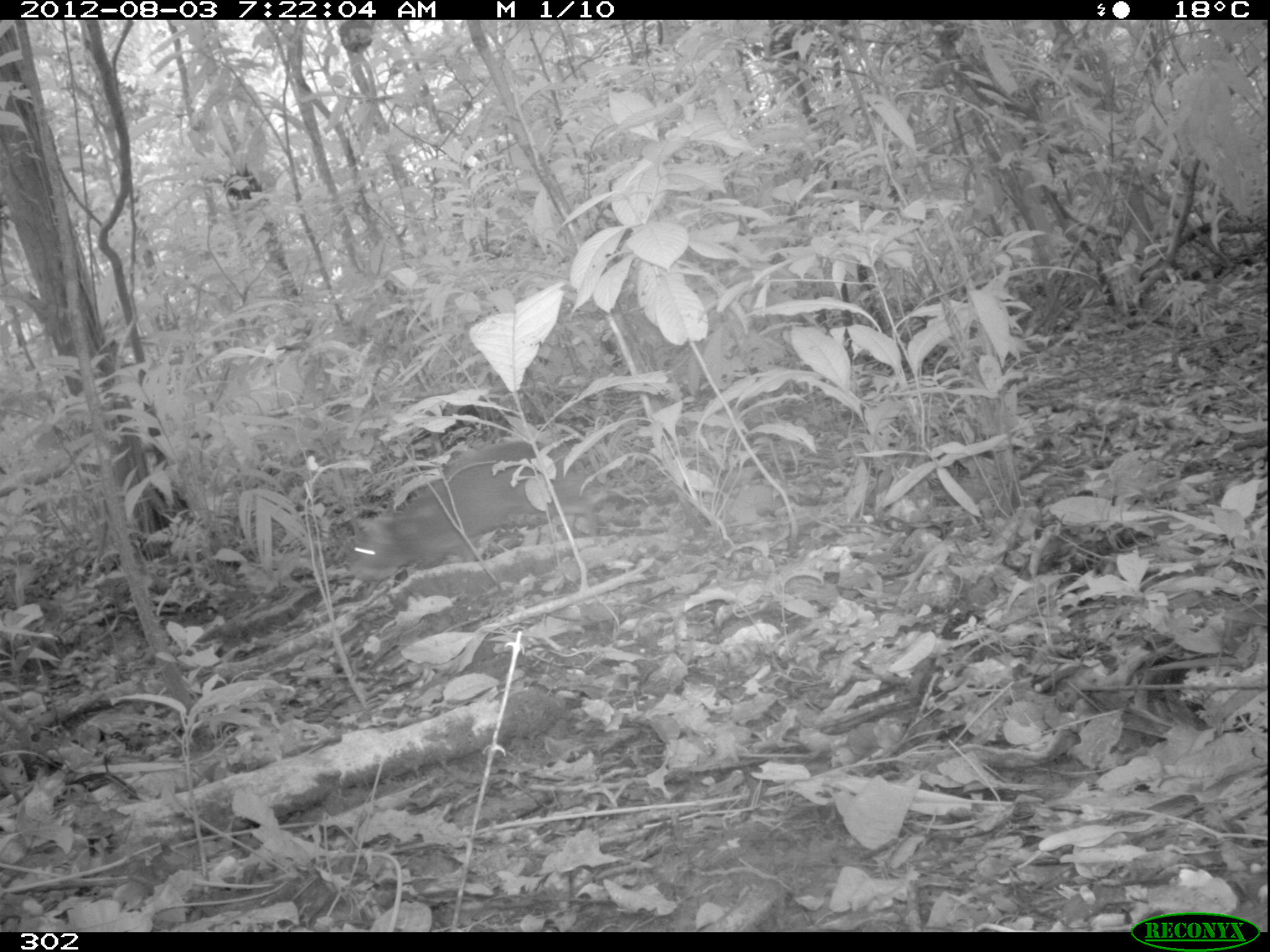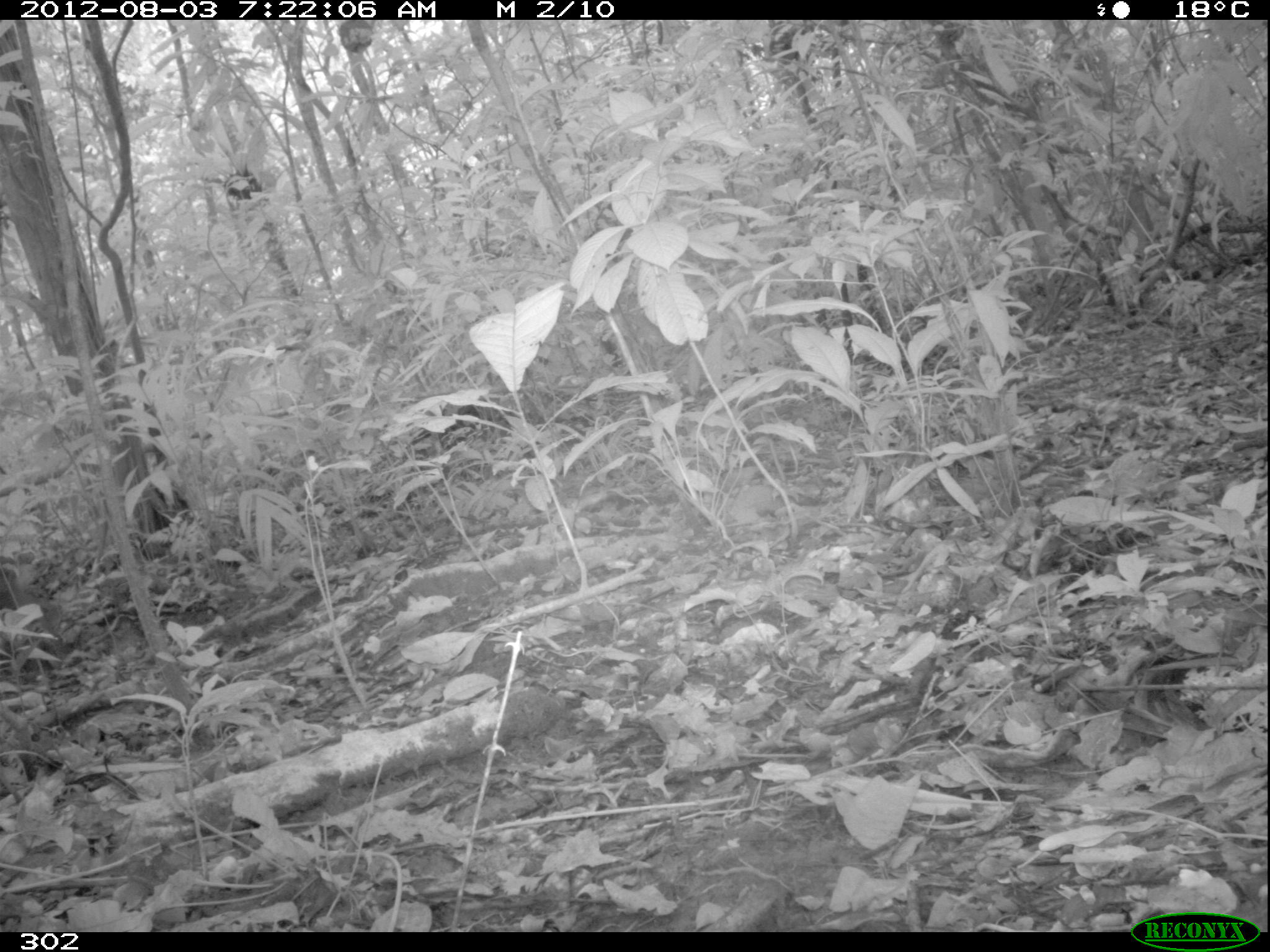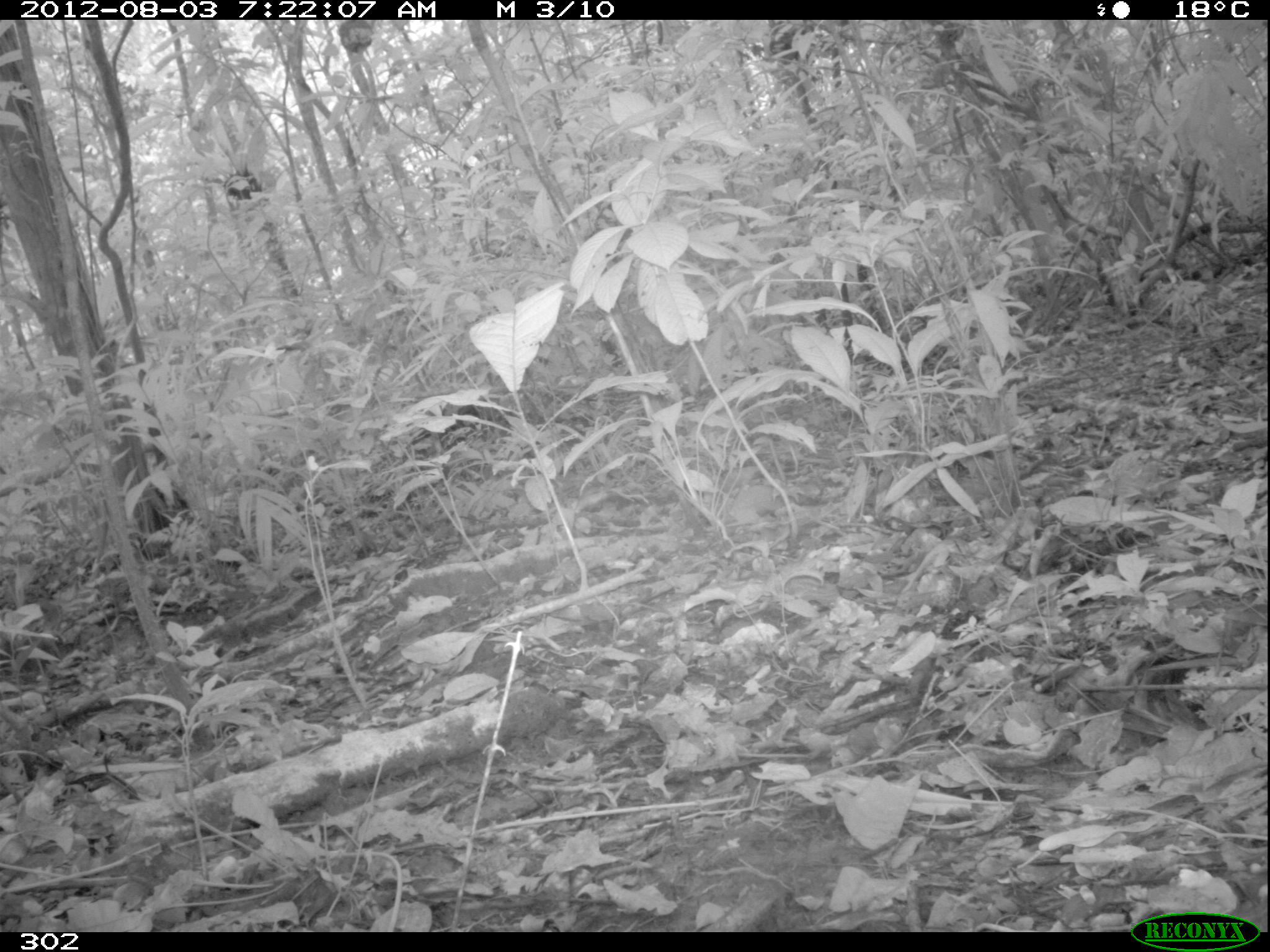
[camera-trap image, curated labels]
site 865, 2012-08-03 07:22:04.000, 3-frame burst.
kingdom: Animalia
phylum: Chordata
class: Mammalia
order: Rodentia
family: Dasyproctidae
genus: Dasyprocta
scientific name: Dasyprocta punctata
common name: central american agouti